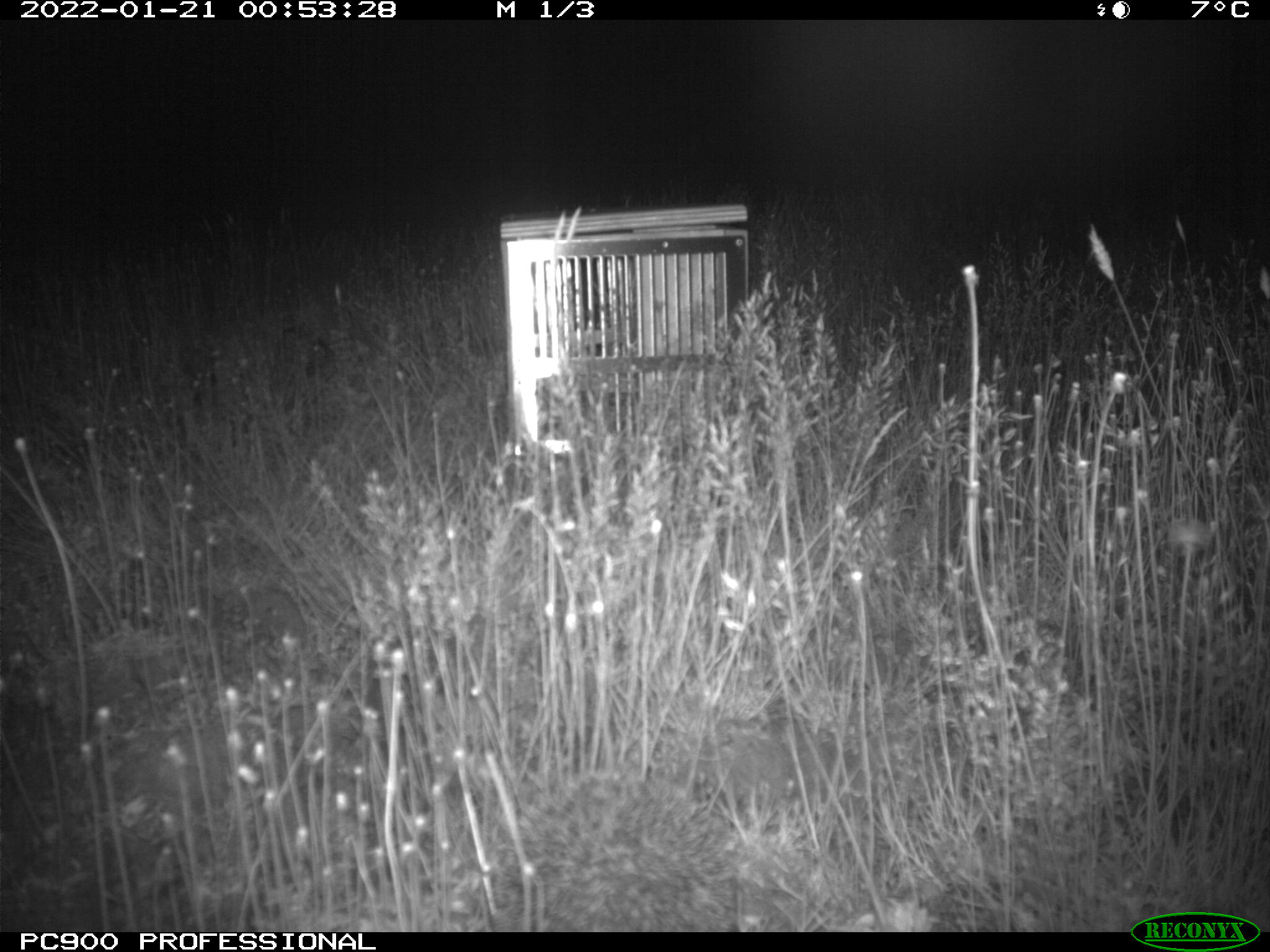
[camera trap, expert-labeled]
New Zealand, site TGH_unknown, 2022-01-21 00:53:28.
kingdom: Animalia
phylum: Chordata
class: Mammalia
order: Eulipotyphla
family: Erinaceidae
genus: Erinaceus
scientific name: Erinaceus europaeus europaeus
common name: european hedgehog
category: hedgehog